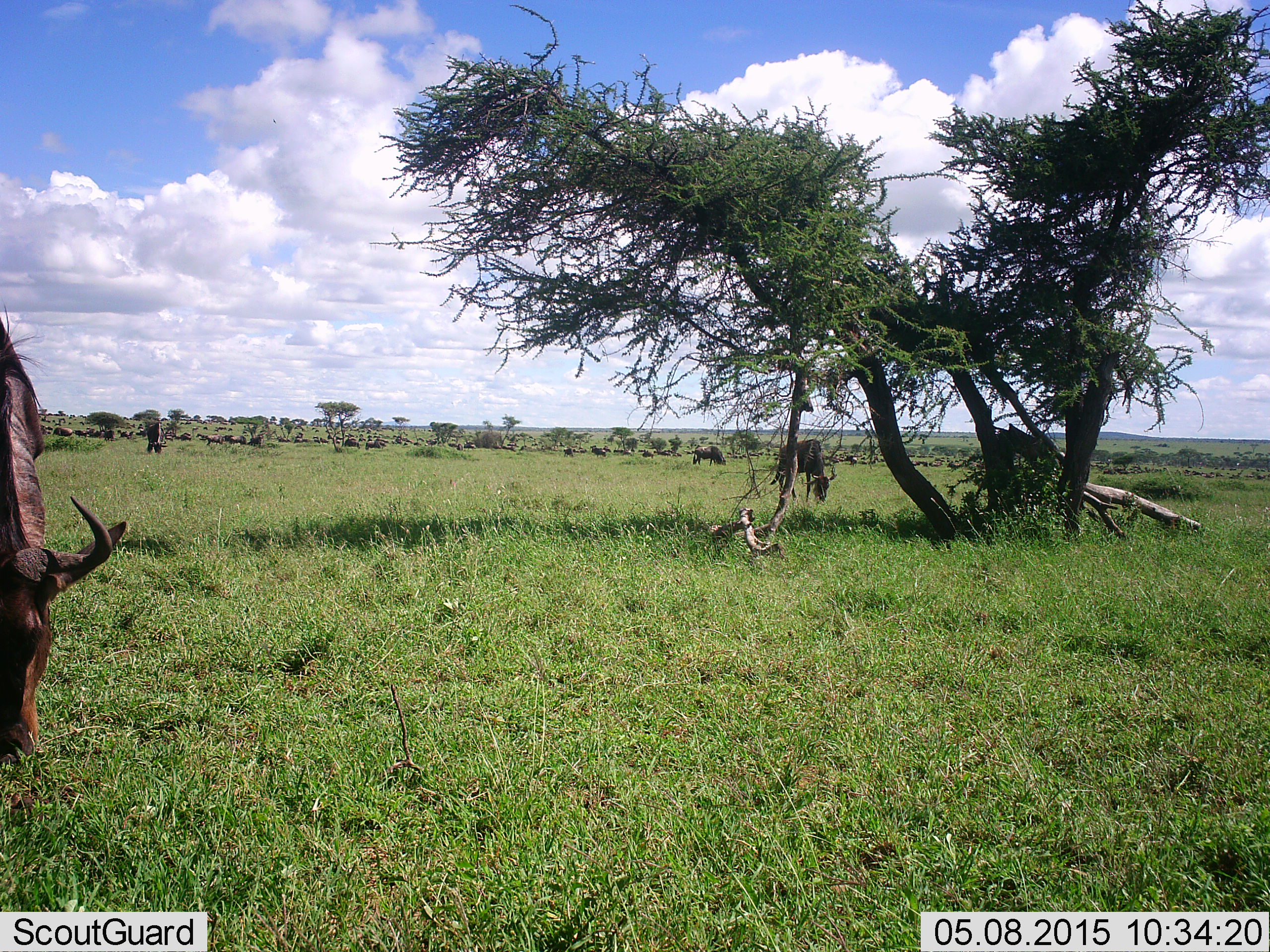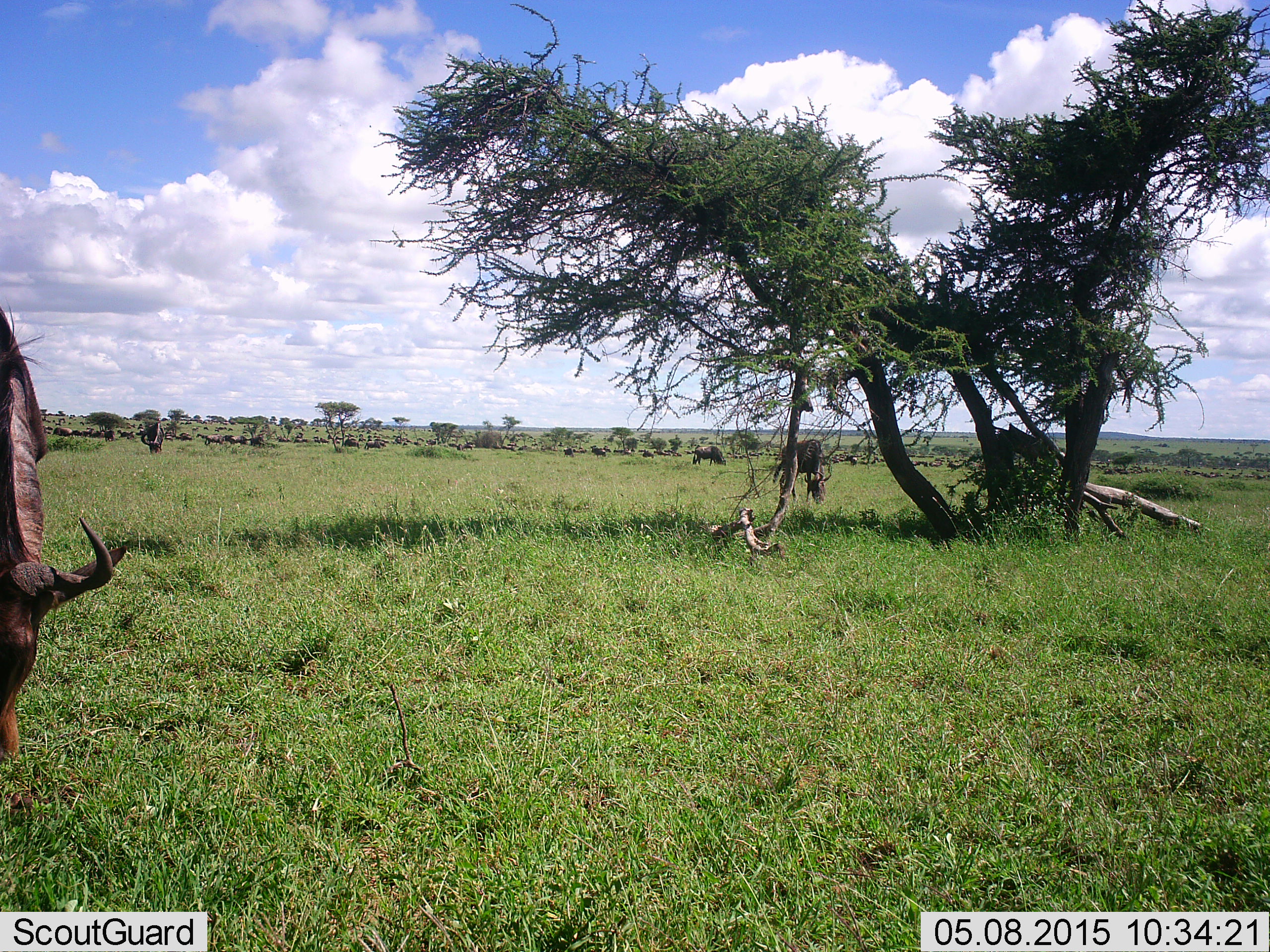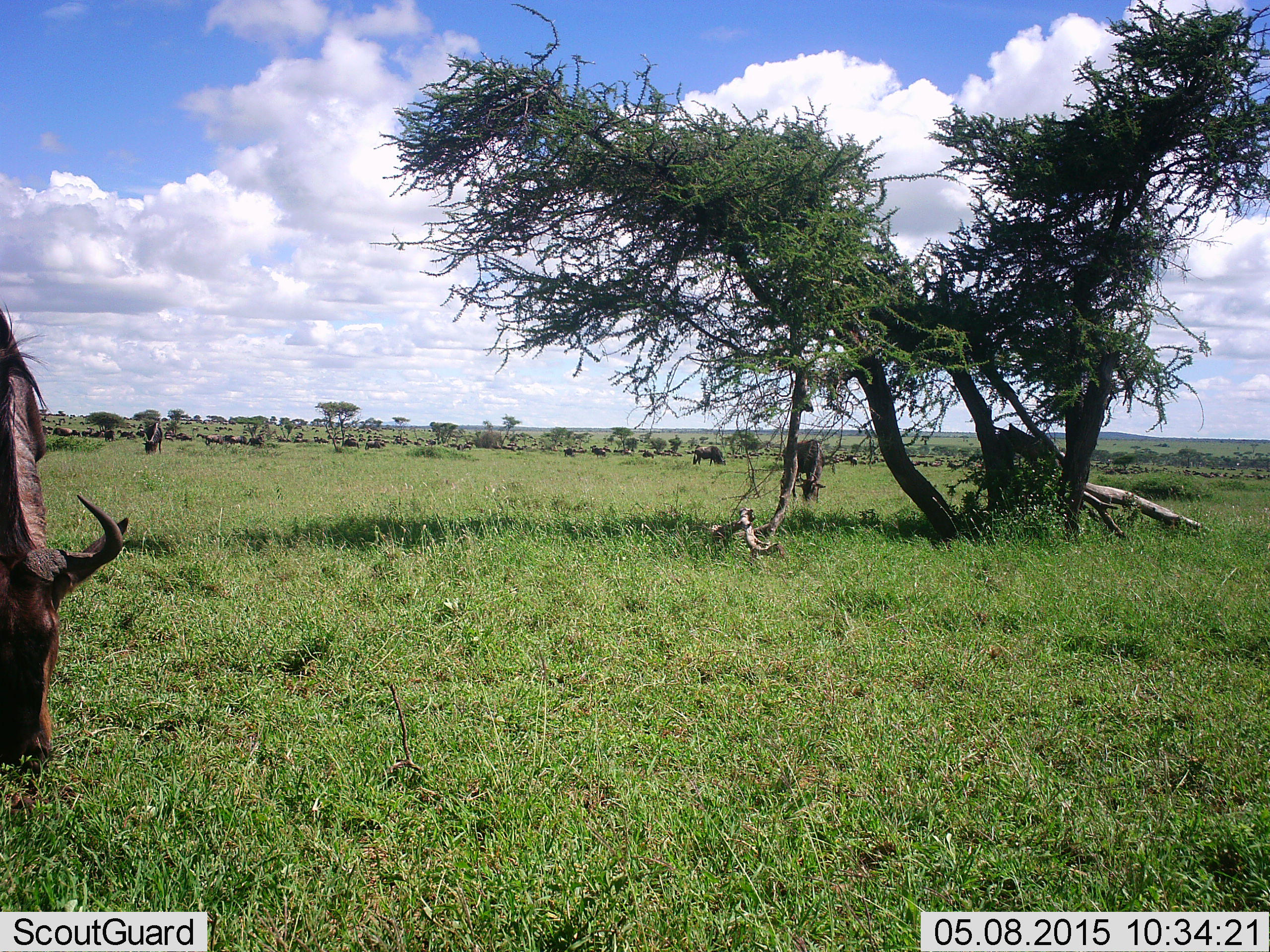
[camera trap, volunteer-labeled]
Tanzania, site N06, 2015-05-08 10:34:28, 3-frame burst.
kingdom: Animalia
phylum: Chordata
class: Mammalia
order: Artiodactyla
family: Bovidae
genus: Connochaetes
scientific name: Connochaetes taurinus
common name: blue wildebeest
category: wildebeest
Wildebeest (blue wildebeest) (Connochaetes taurinus), count 3. Behavior (volunteer vote fractions): standing 20%, resting 0%, moving 0%, interacting 0%. Young present (vote fraction): 0%. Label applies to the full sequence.